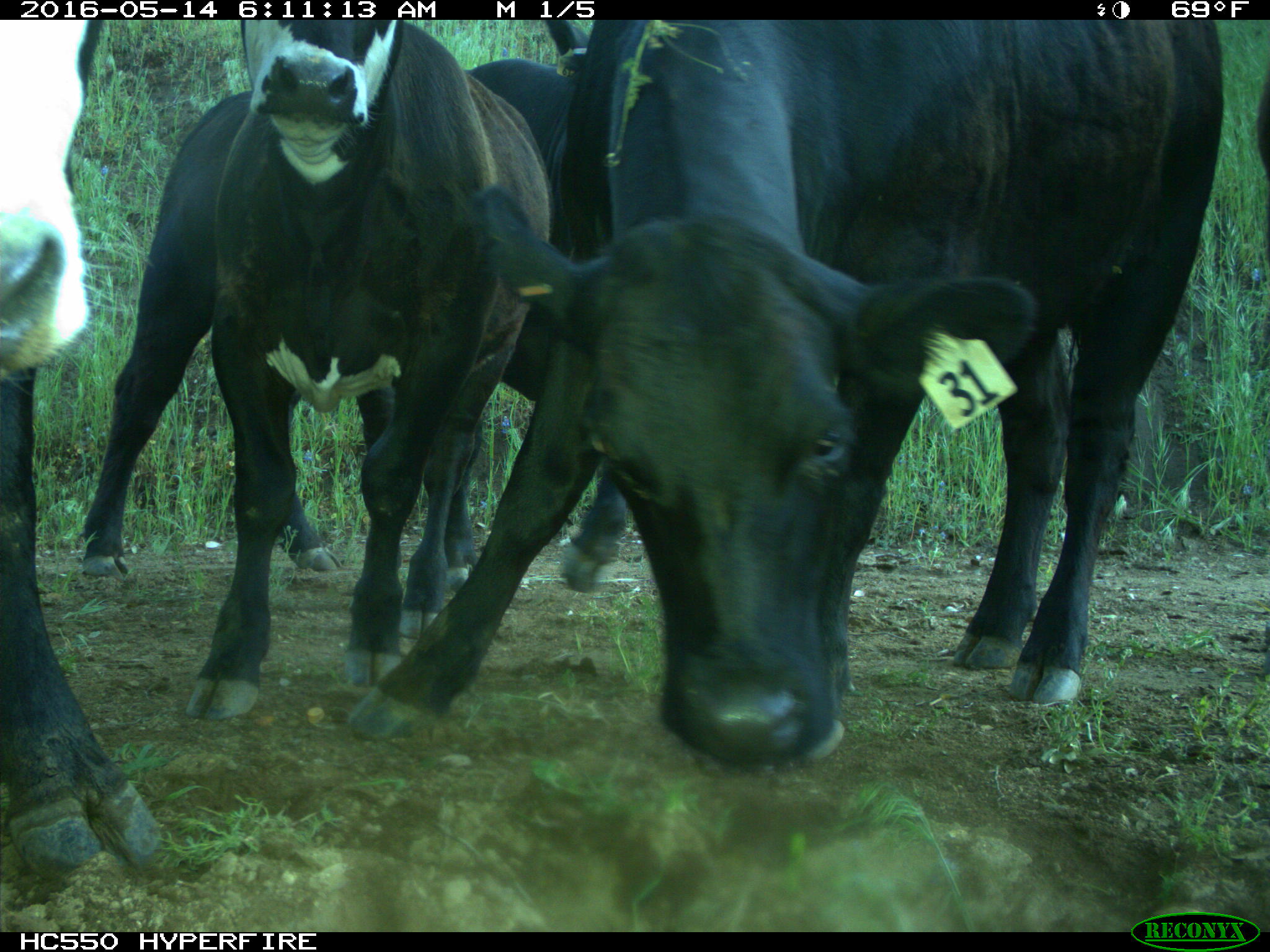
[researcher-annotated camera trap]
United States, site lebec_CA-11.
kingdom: Animalia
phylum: Chordata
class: Mammalia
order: Artiodactyla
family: Bovidae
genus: Bos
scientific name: Bos taurus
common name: domestic cow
Bos taurus (domestic cow).